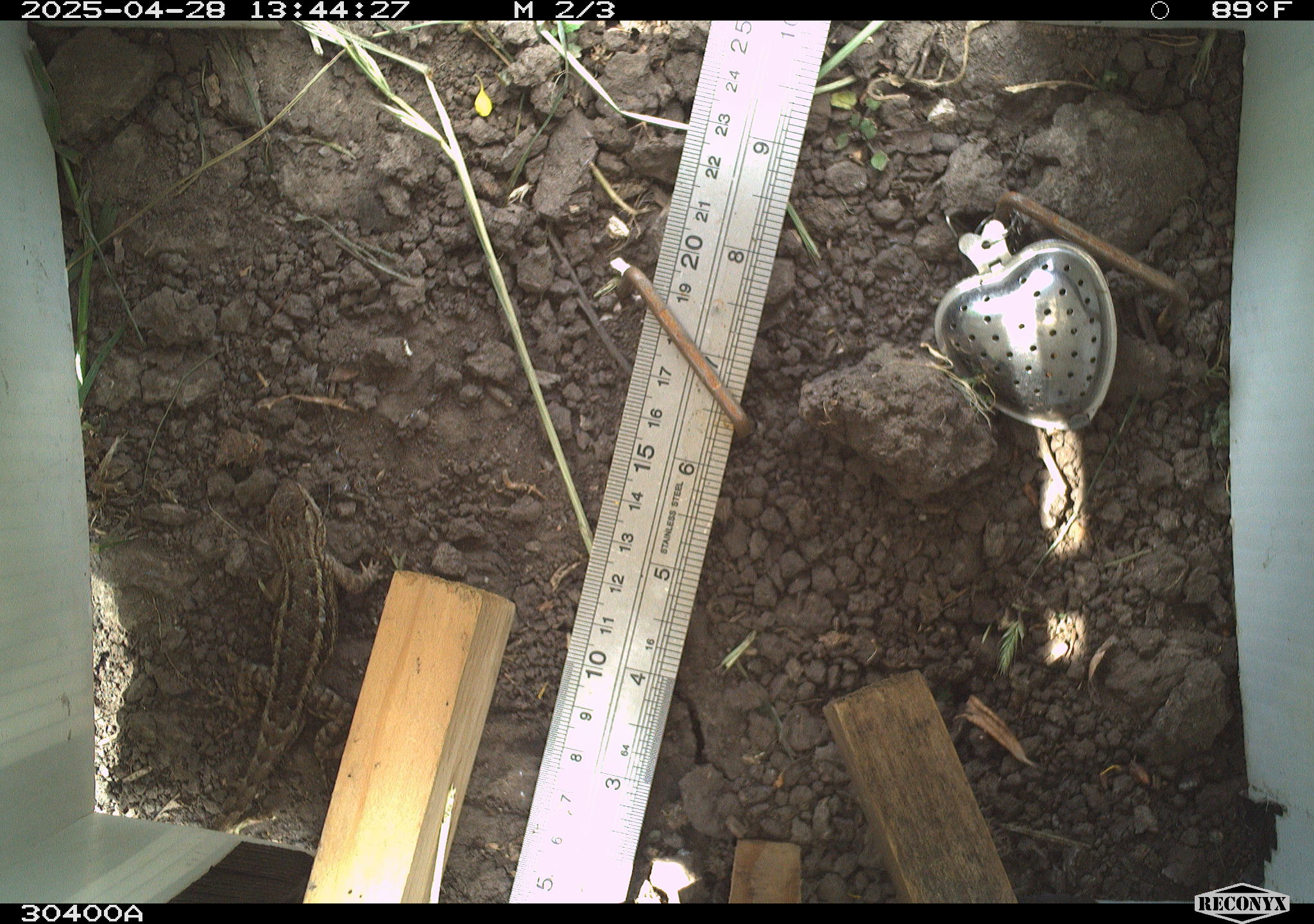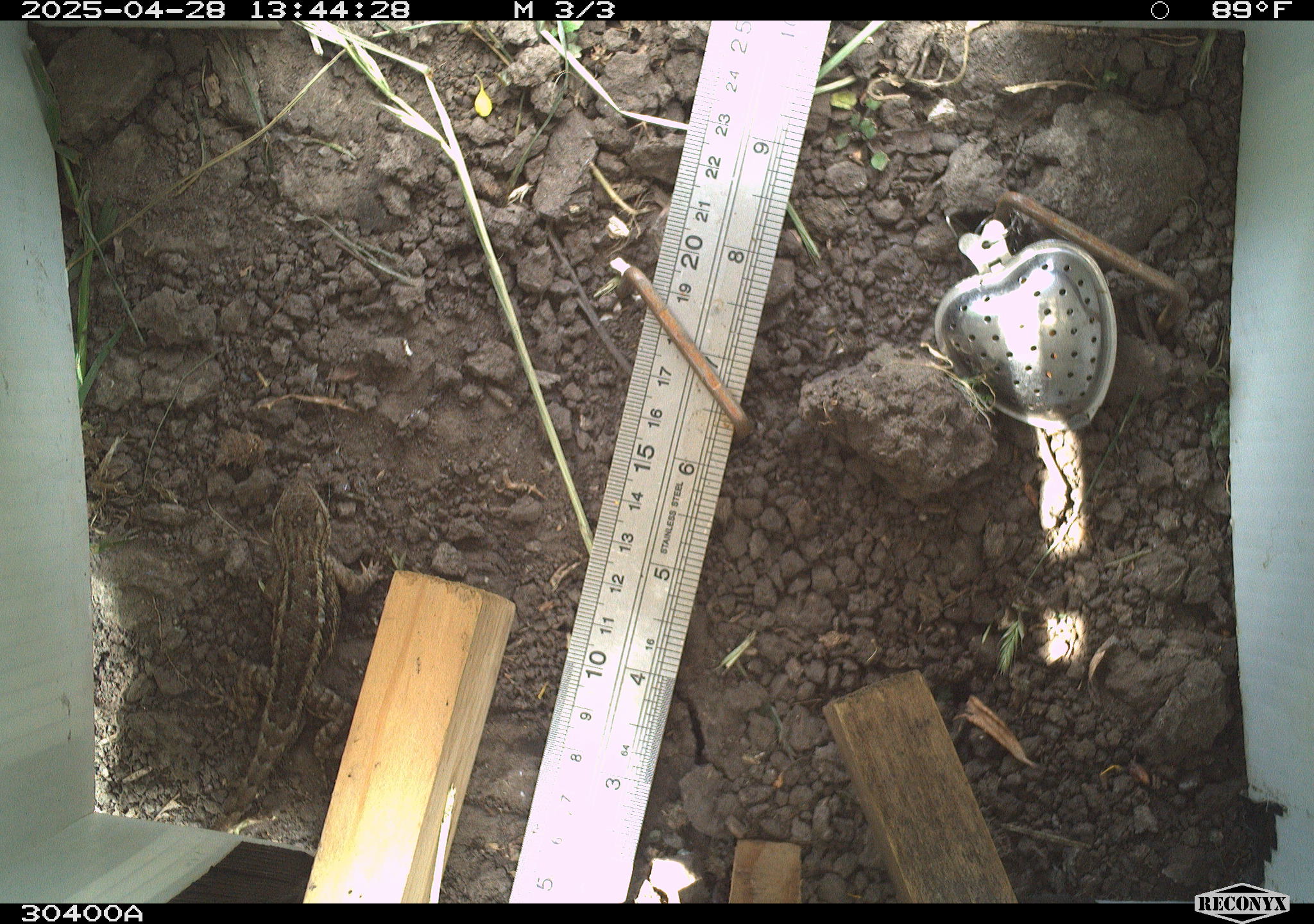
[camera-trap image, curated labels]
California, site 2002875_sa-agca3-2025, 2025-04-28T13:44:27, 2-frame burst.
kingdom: Animalia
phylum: Chordata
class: Reptilia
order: Squamata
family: Phrynosomatidae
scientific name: Phrynosomatidae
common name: north american spiny lizards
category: sceloporus/uta species